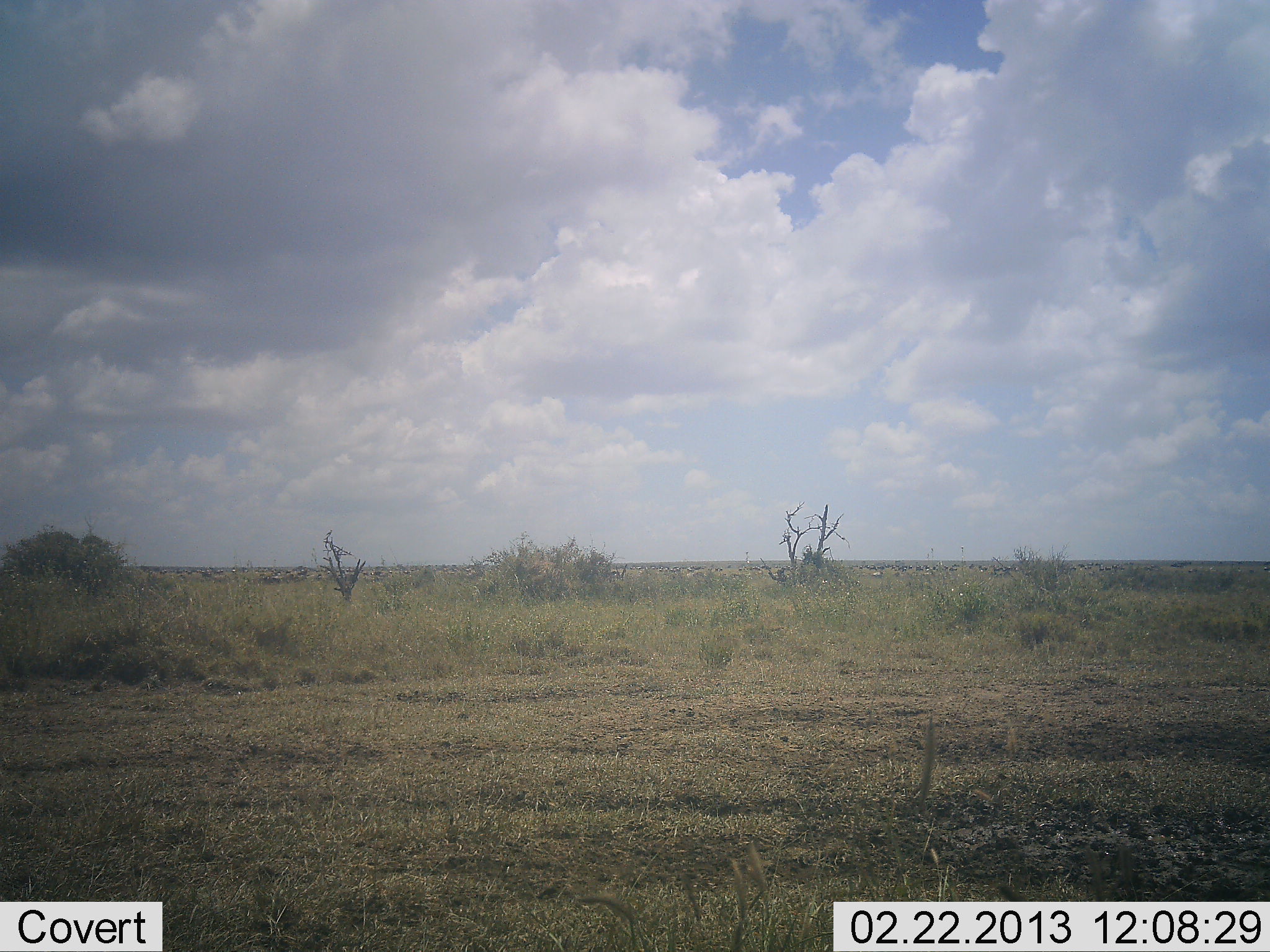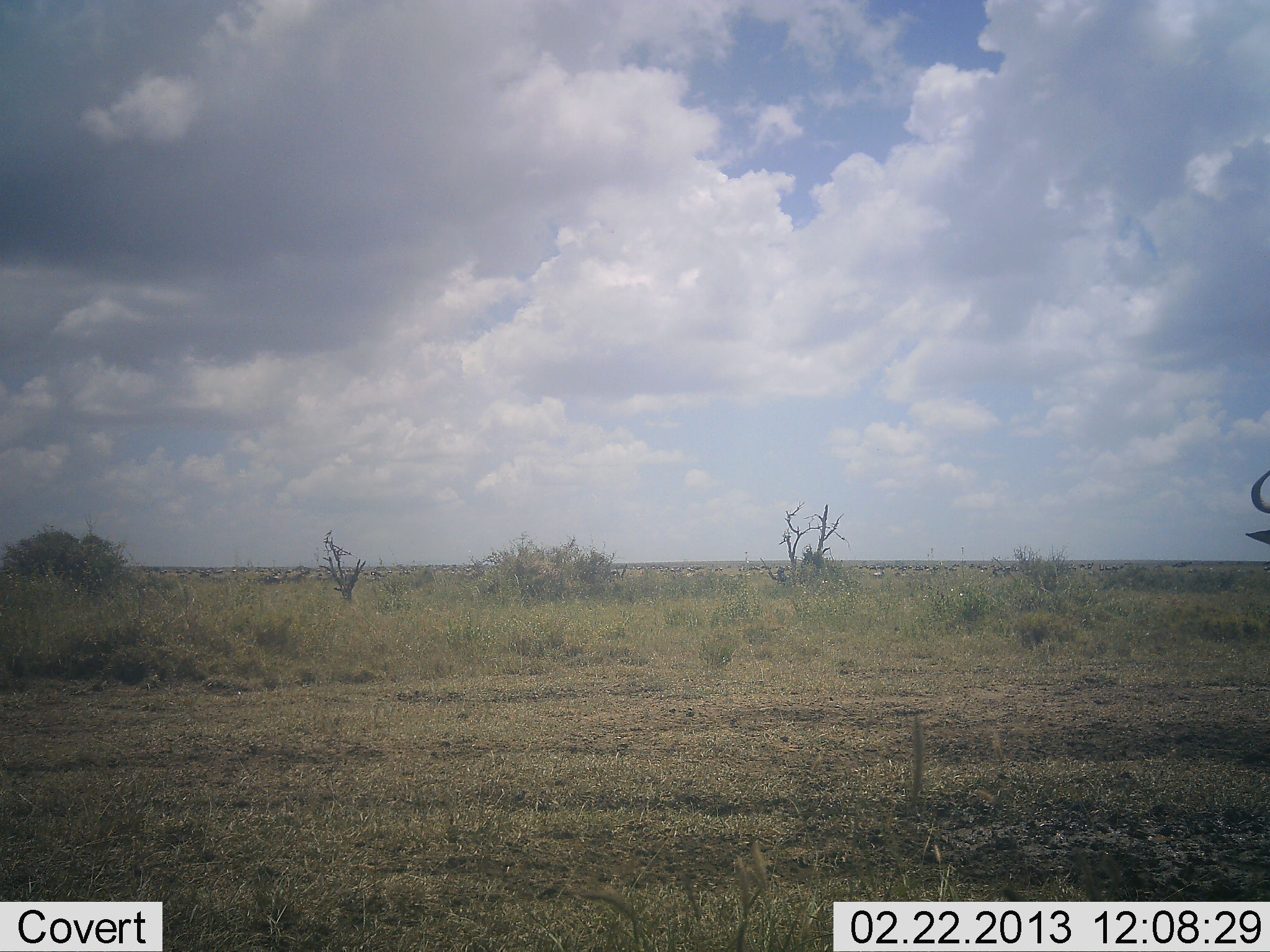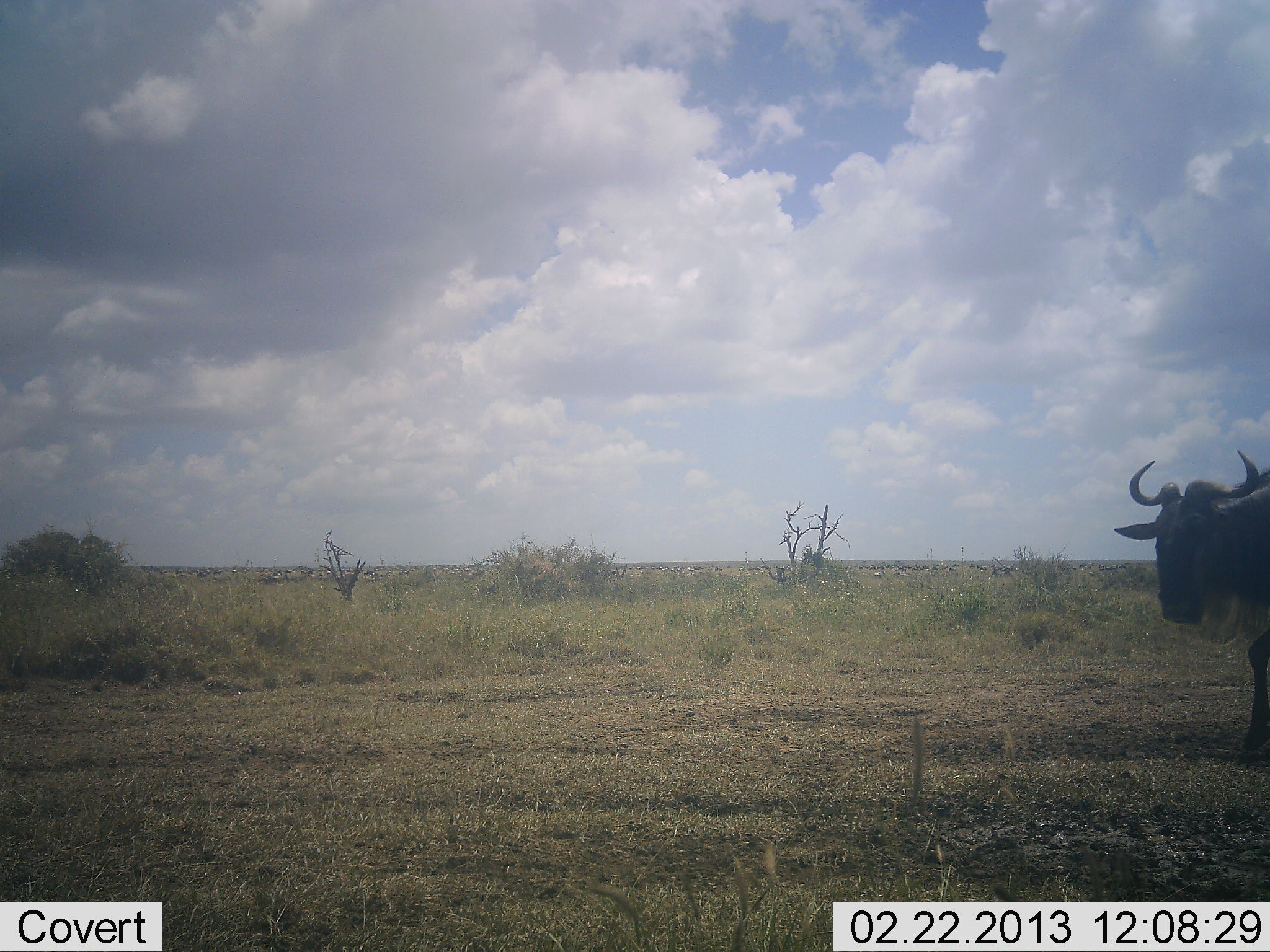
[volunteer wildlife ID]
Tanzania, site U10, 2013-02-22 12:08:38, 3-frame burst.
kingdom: Animalia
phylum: Chordata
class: Mammalia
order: Artiodactyla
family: Bovidae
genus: Connochaetes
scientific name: Connochaetes taurinus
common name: blue wildebeest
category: wildebeest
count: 1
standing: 11%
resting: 0%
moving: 100%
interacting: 0%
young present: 0%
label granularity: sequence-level